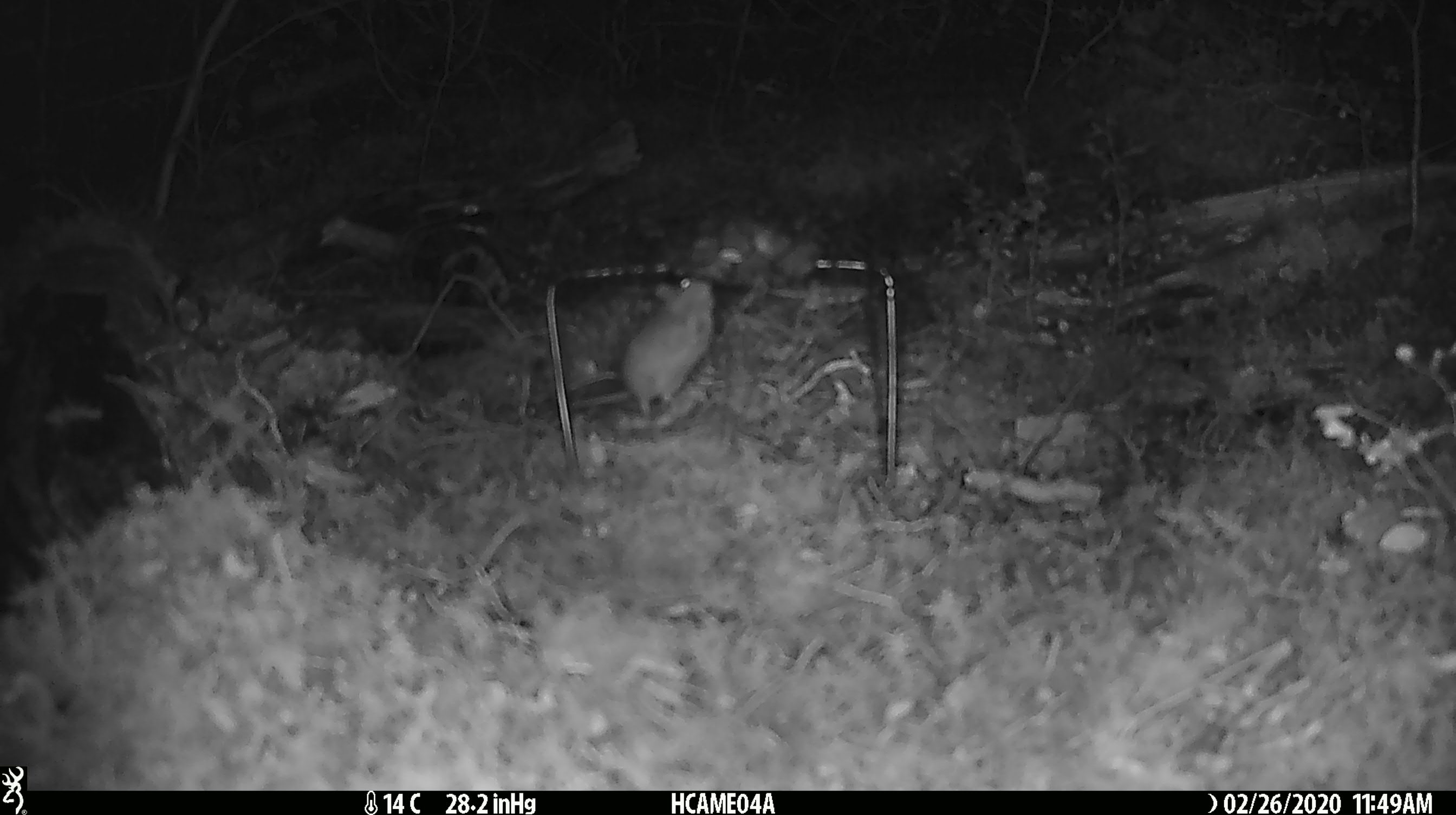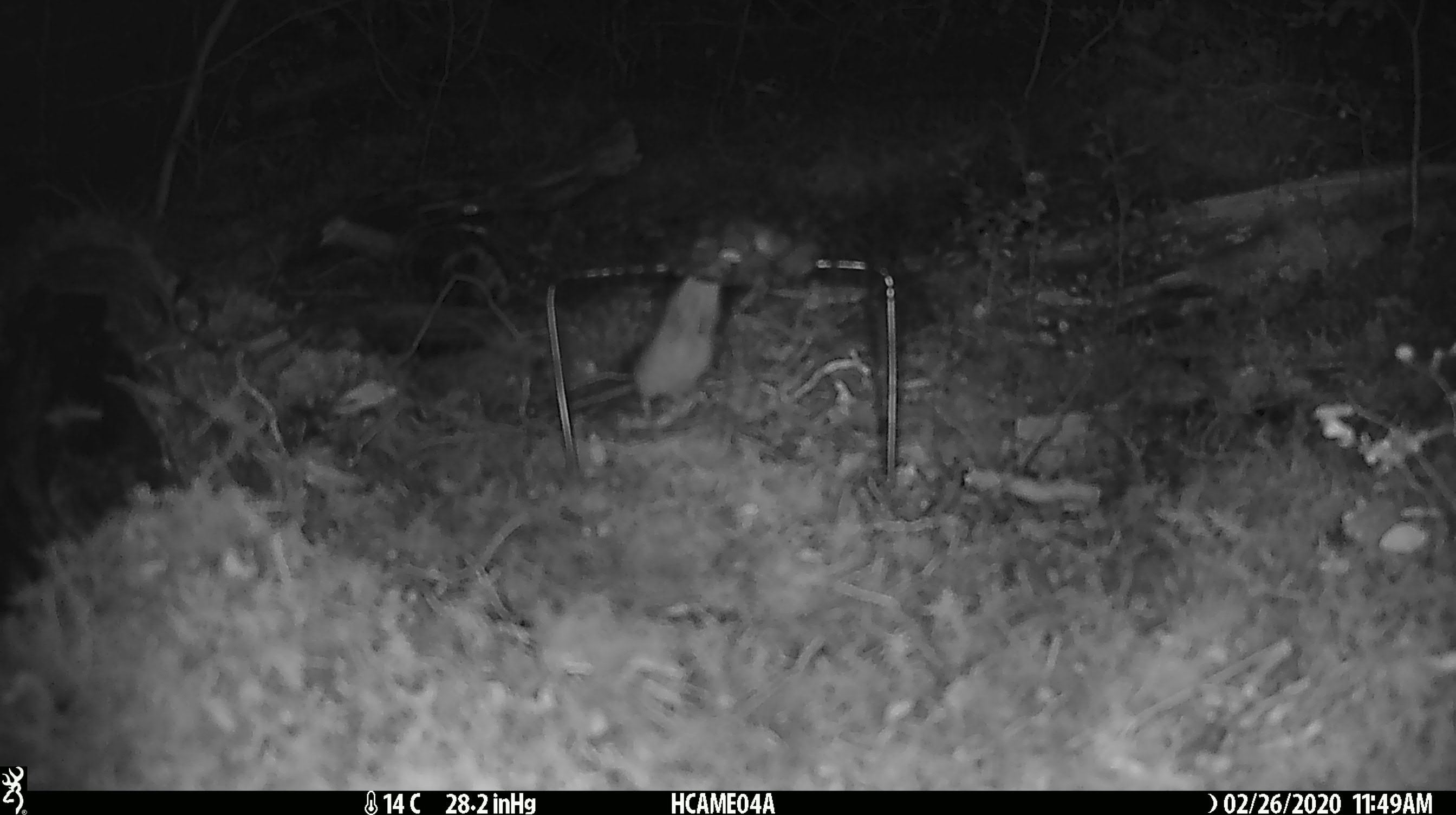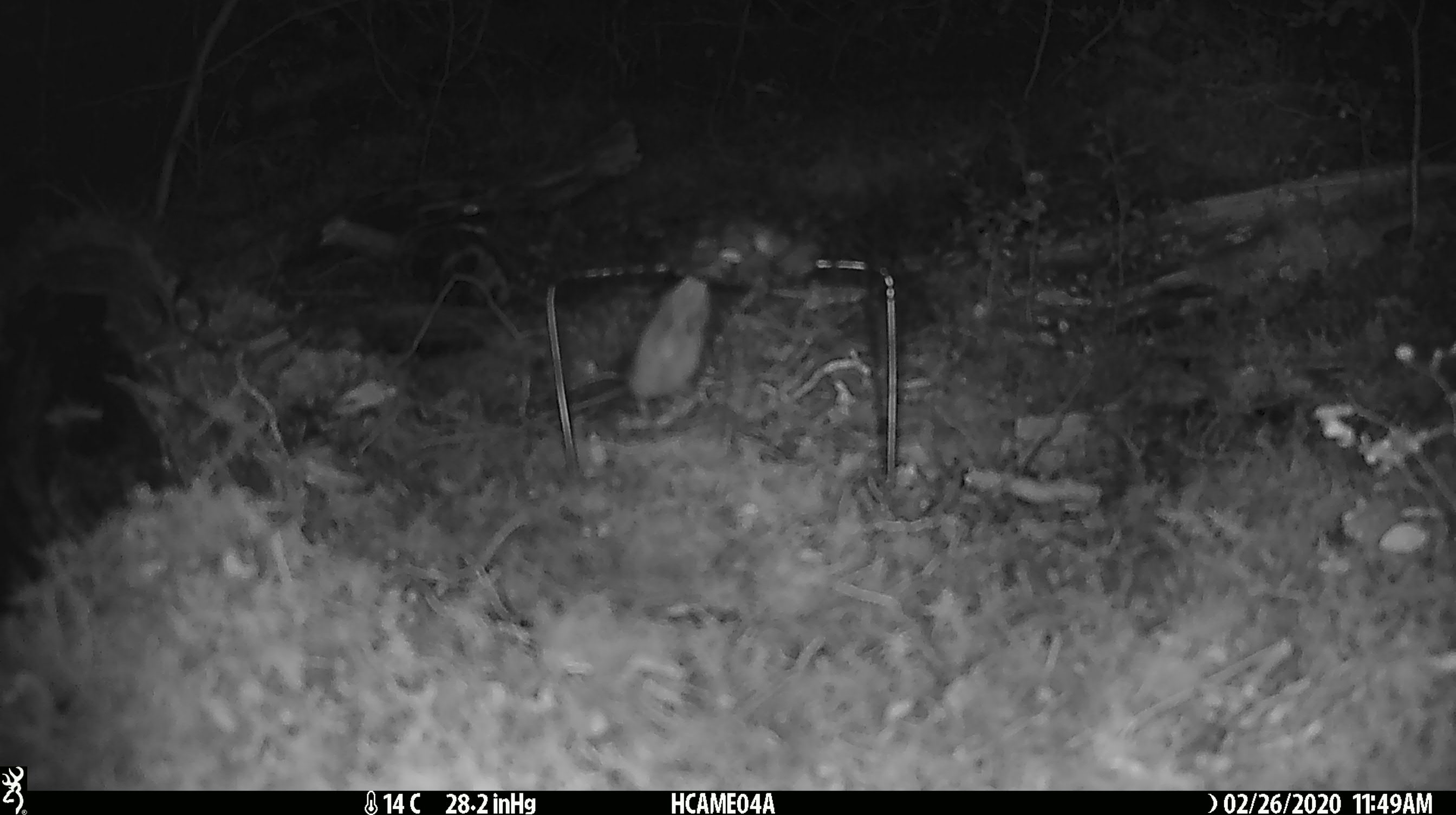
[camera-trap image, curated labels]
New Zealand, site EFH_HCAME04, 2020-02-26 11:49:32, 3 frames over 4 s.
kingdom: Animalia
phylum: Chordata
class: Mammalia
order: Rodentia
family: Muridae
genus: Mus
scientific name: Mus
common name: mouse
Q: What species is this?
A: Mouse (Mus).